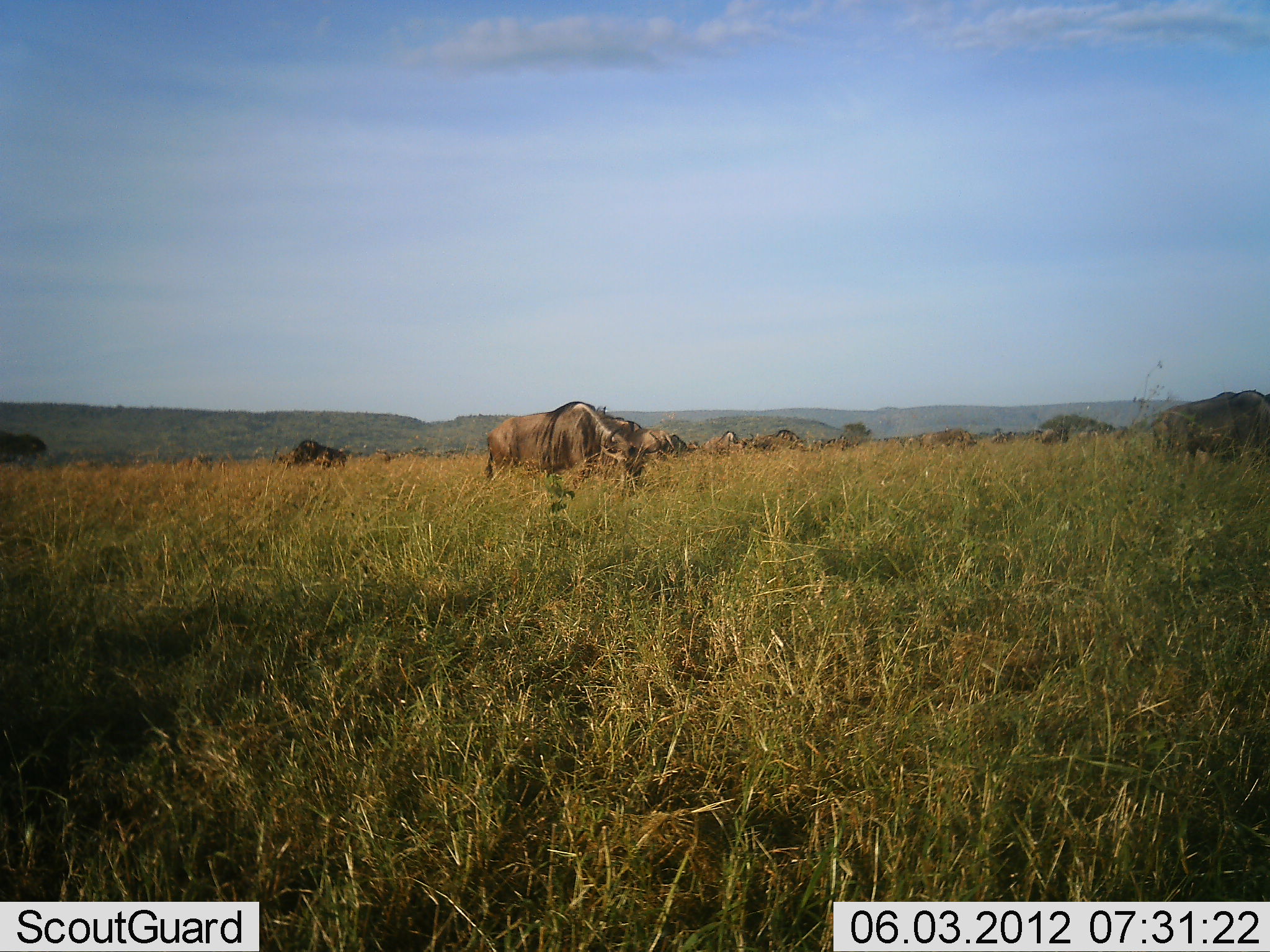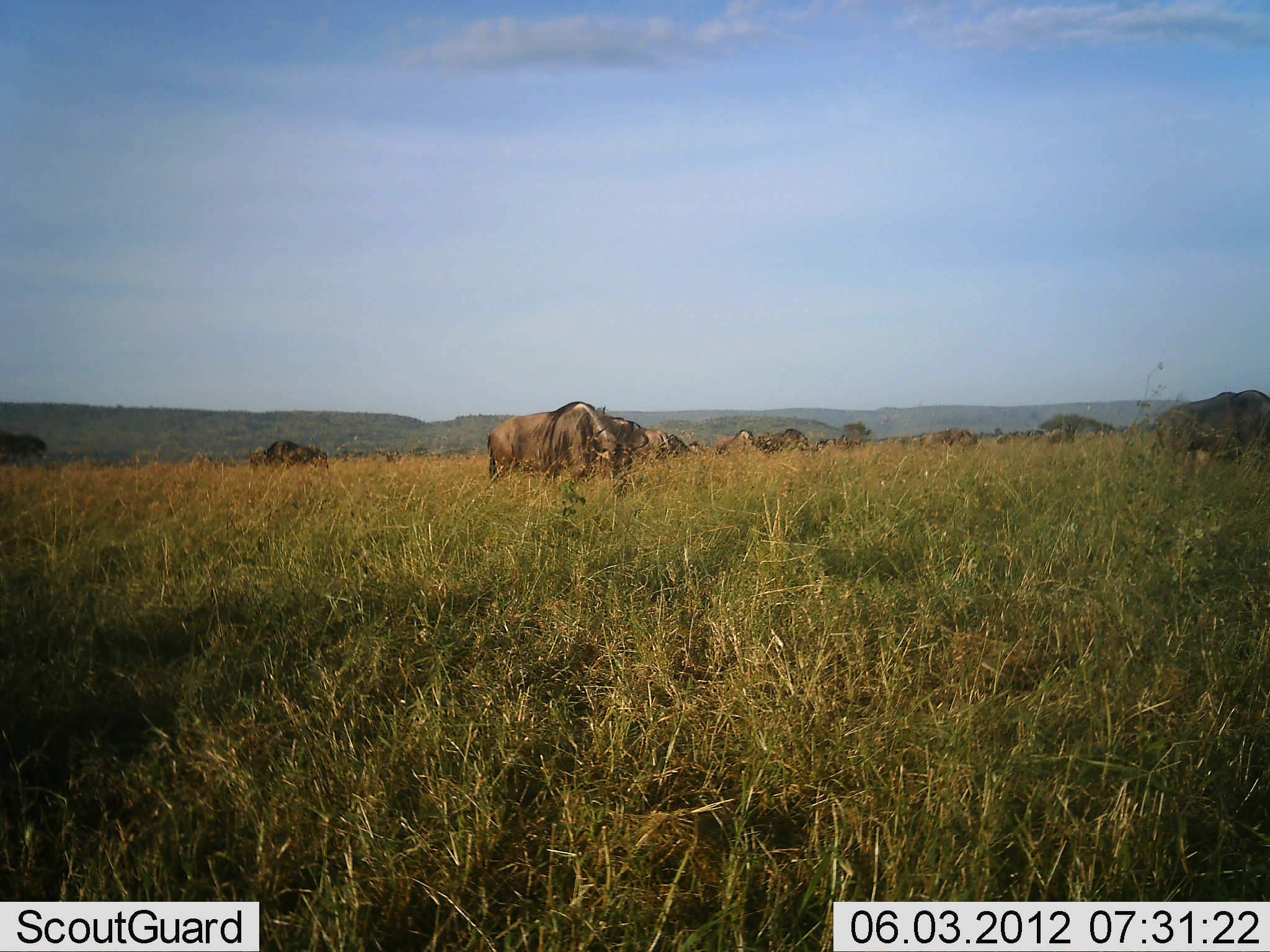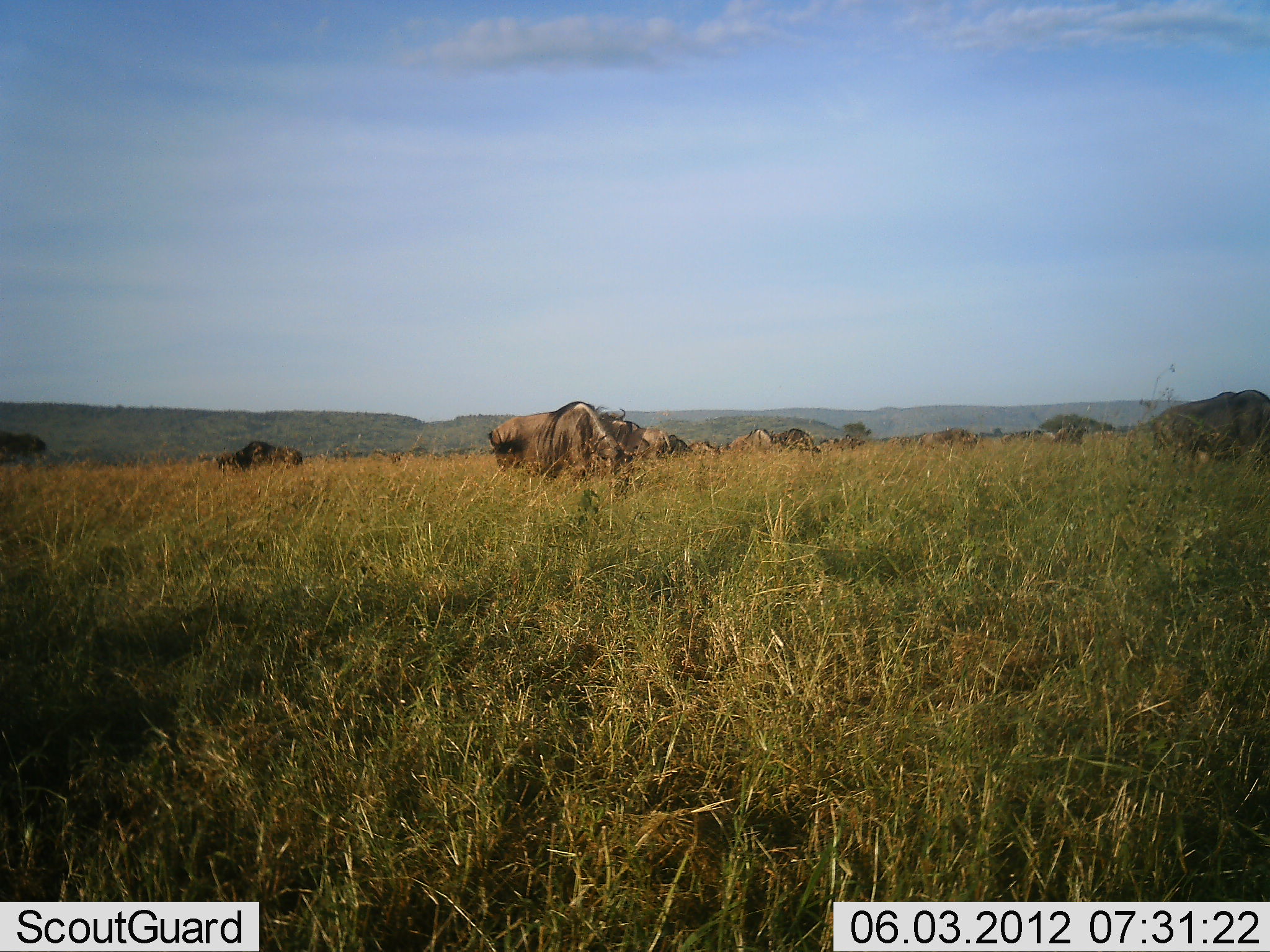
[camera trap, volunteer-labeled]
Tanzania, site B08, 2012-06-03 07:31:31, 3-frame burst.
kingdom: Animalia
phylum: Chordata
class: Mammalia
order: Artiodactyla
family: Bovidae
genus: Connochaetes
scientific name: Connochaetes taurinus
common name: blue wildebeest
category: wildebeest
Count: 11-50.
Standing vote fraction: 30%.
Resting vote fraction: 0%.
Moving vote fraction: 40%.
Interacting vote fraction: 0%.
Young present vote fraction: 10%.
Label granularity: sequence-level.